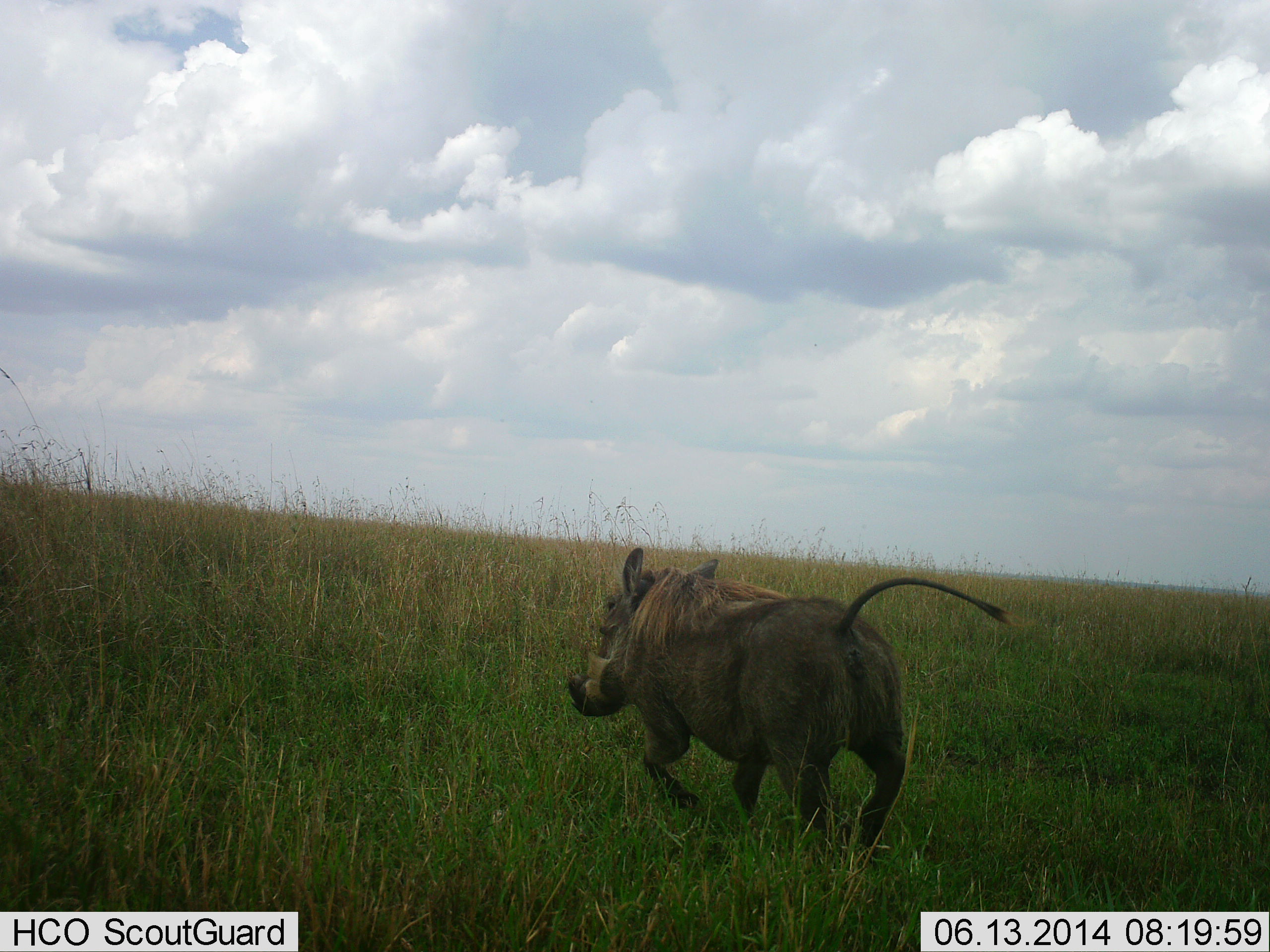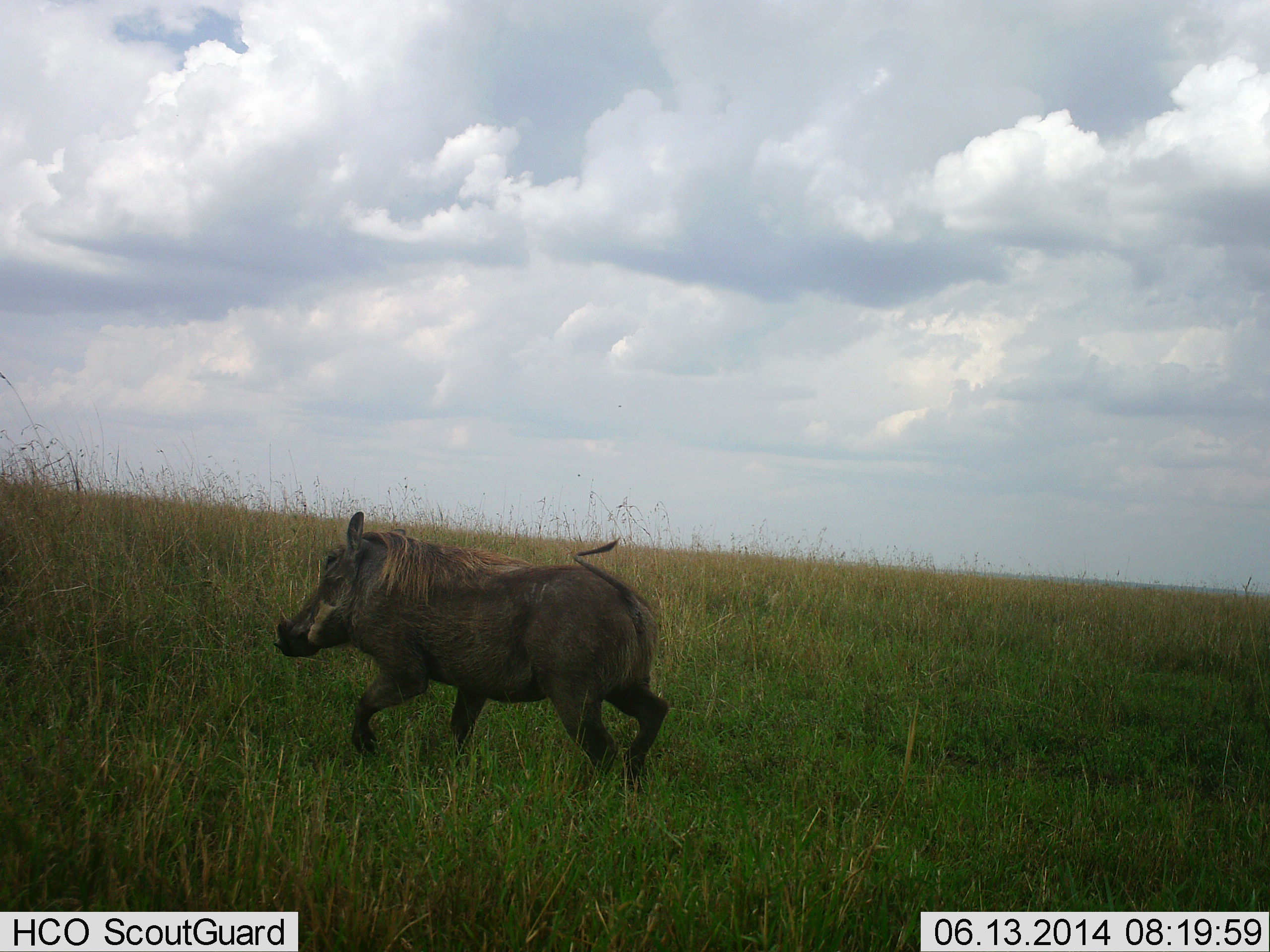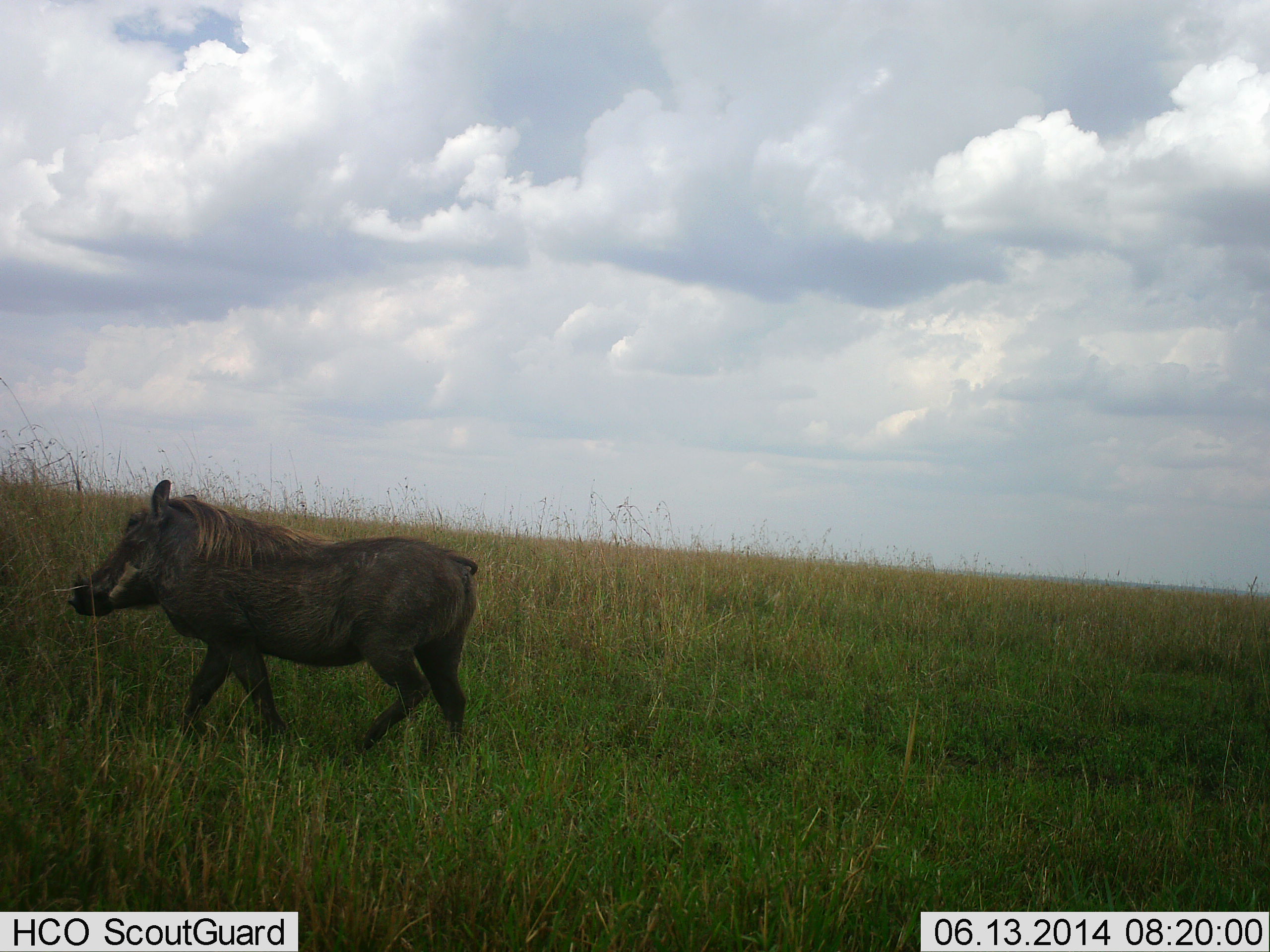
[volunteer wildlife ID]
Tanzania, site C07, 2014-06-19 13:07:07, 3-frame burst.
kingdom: Animalia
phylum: Chordata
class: Mammalia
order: Artiodactyla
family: Suidae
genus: Phacochoerus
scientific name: Phacochoerus africanus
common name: warthog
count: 1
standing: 0%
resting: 0%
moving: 100%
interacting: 0%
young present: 0%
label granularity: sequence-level